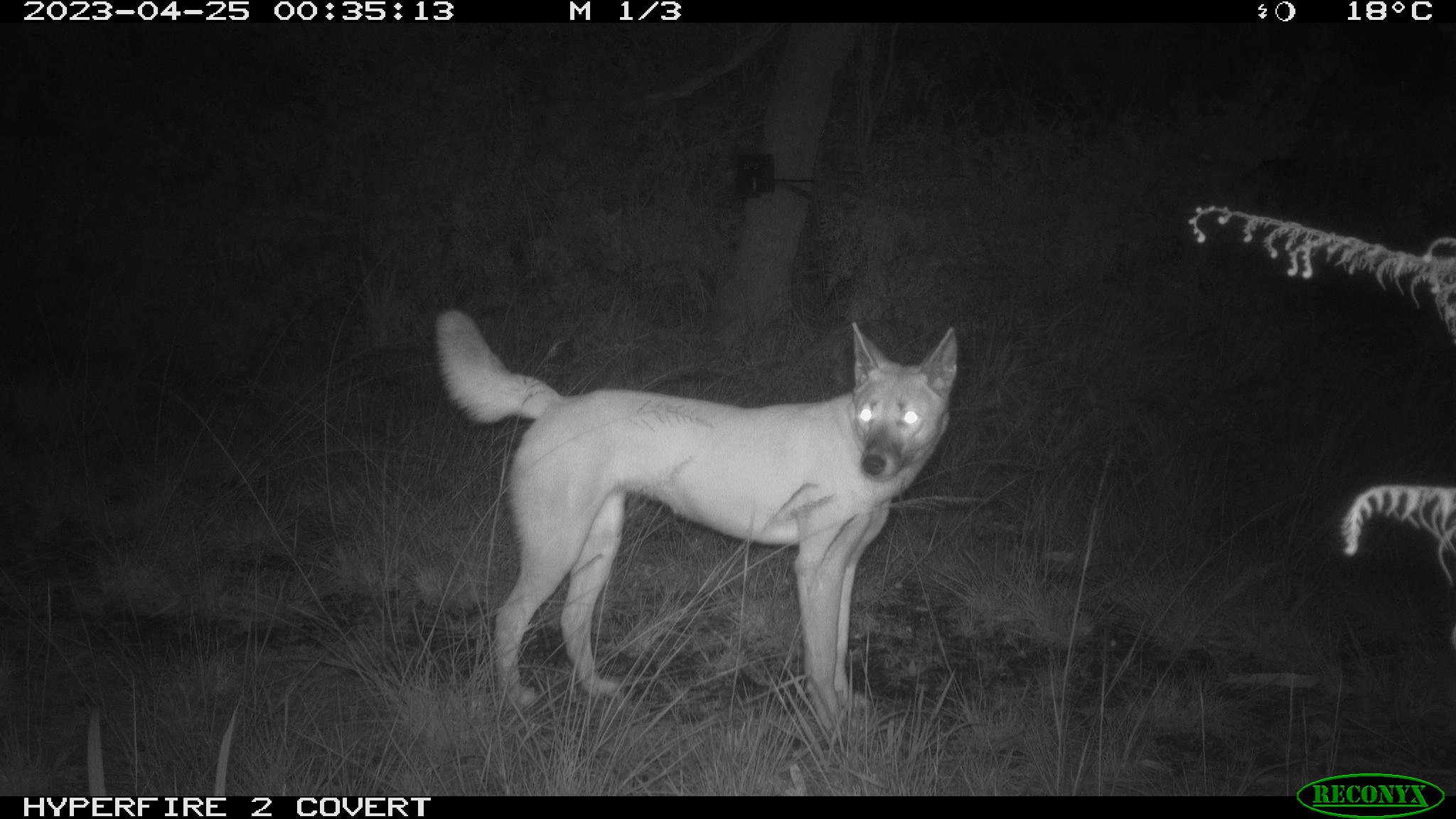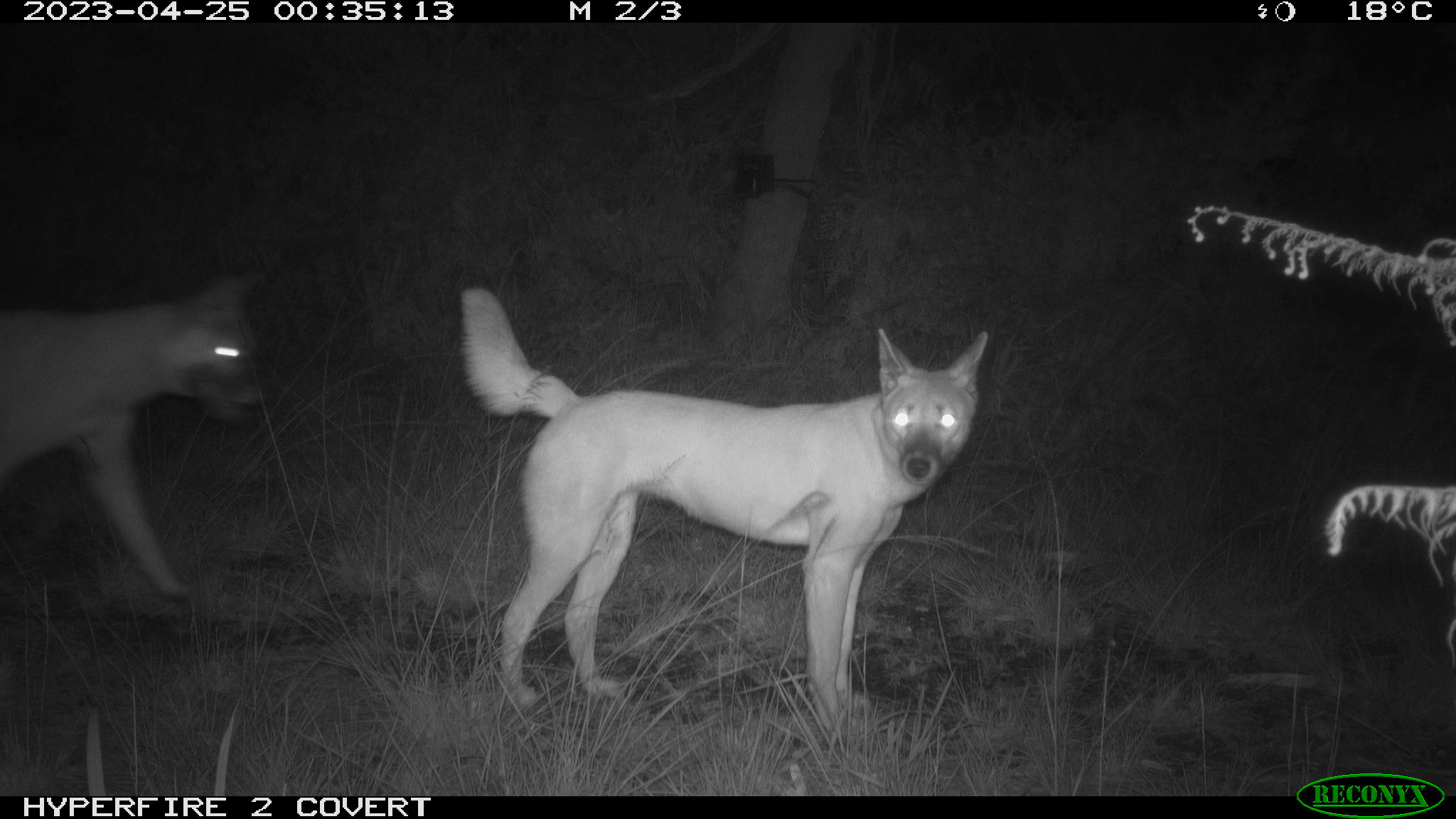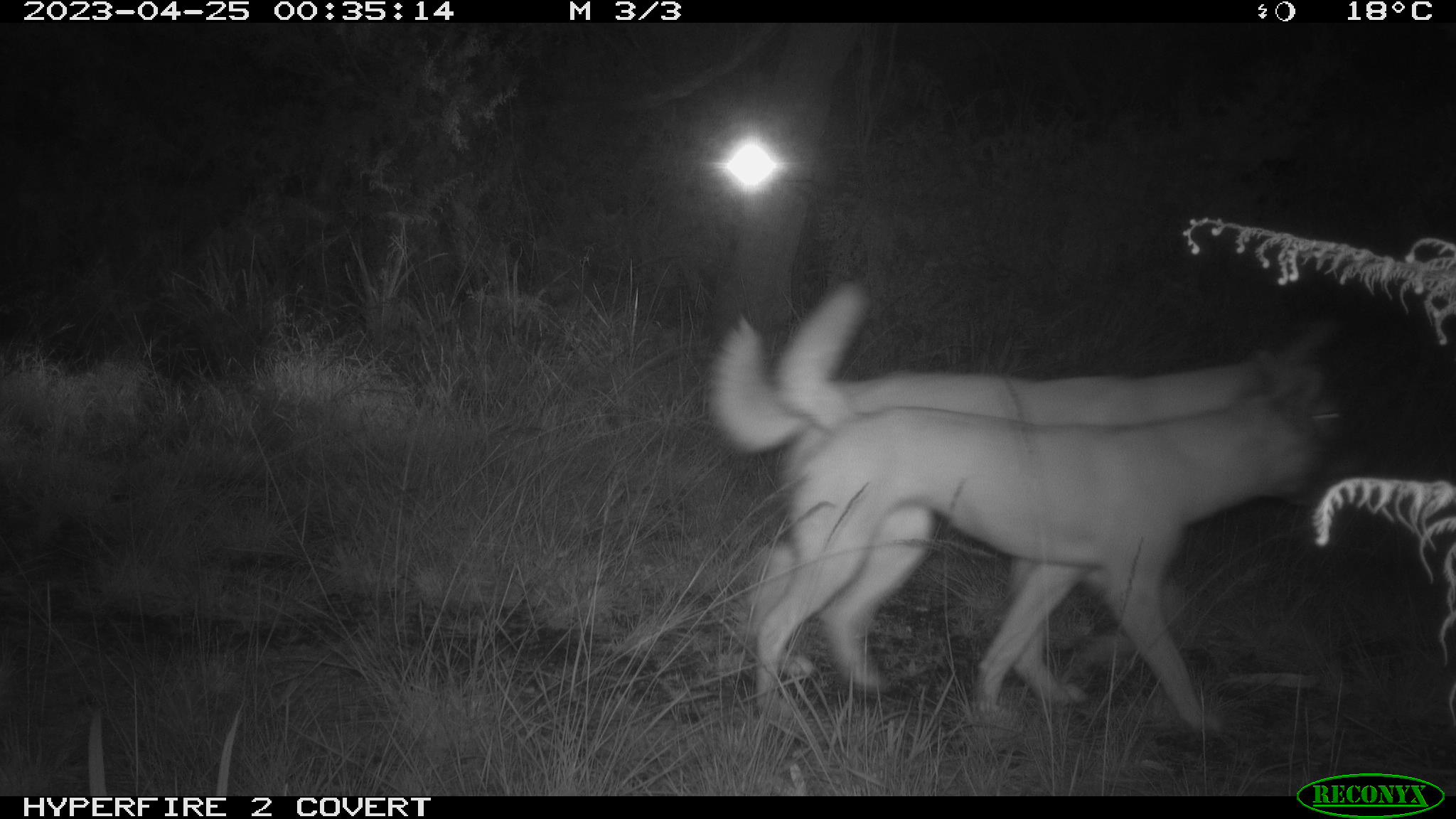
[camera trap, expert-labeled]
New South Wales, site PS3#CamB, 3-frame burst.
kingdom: Animalia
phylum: Chordata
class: Mammalia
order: Carnivora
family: Canidae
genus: Canis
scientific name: Canis familiaris dingo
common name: dingo